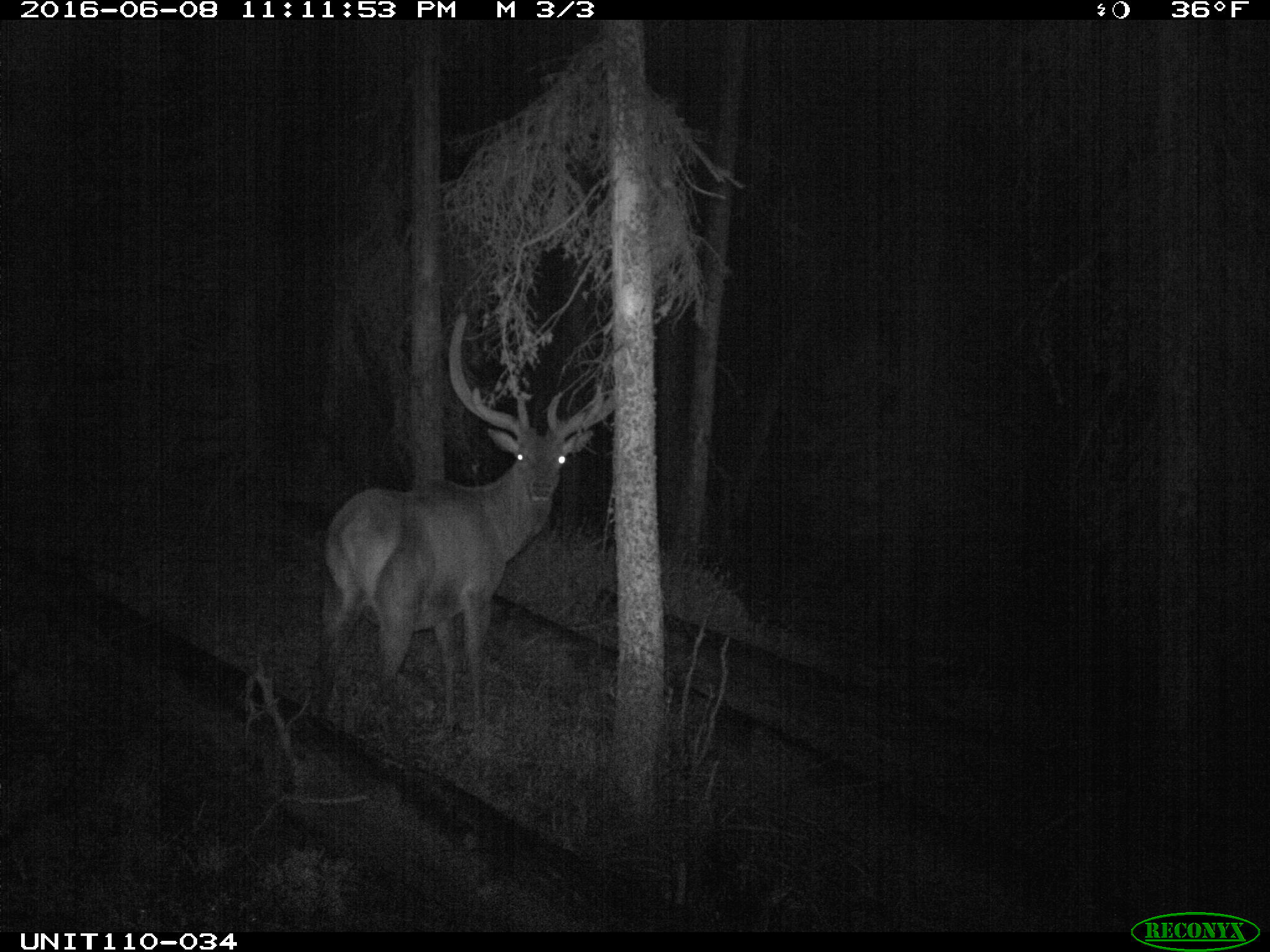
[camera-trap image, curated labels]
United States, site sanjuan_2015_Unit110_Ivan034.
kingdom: Animalia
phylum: Chordata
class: Mammalia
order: Artiodactyla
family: Cervidae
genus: Cervus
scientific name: Cervus elaphus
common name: red deer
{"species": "Cervus elaphus (red deer)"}